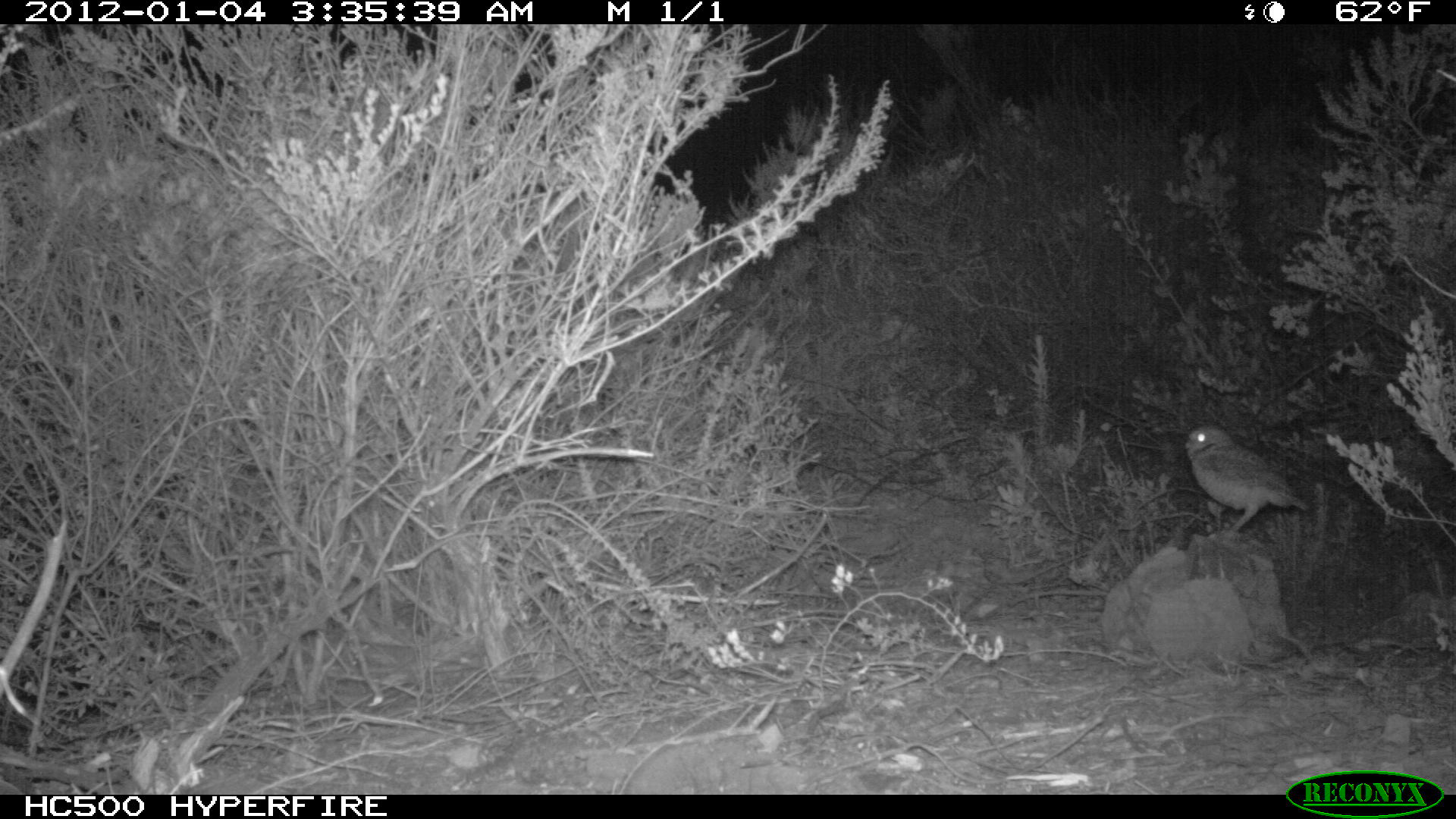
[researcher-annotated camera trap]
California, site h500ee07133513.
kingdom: Animalia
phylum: Chordata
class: Aves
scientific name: Aves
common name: bird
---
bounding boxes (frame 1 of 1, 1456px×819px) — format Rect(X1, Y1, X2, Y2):
bird: Rect(1184, 424, 1308, 534)